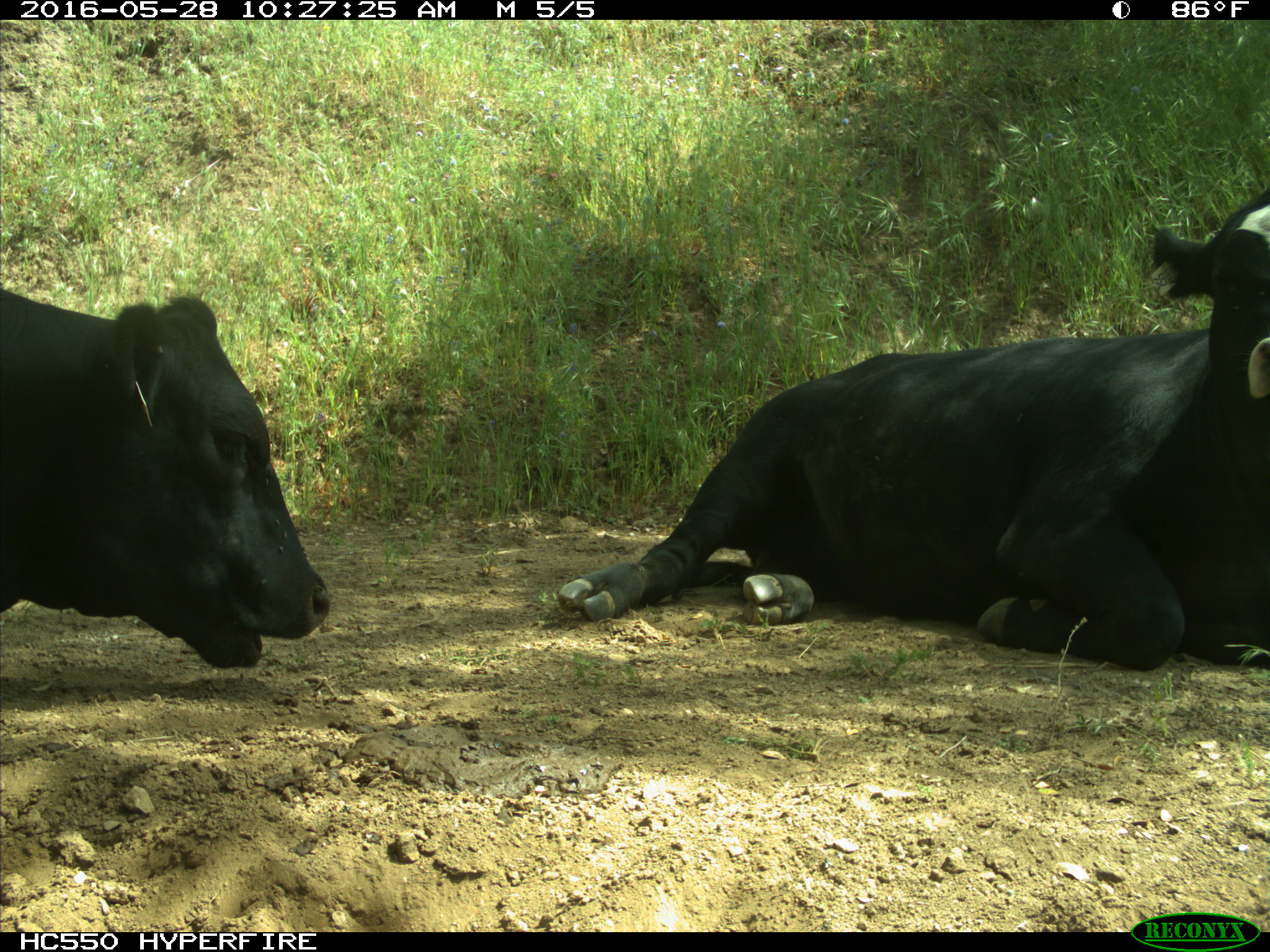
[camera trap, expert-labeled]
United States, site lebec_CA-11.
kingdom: Animalia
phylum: Chordata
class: Mammalia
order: Artiodactyla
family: Bovidae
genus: Bos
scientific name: Bos taurus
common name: domestic cow